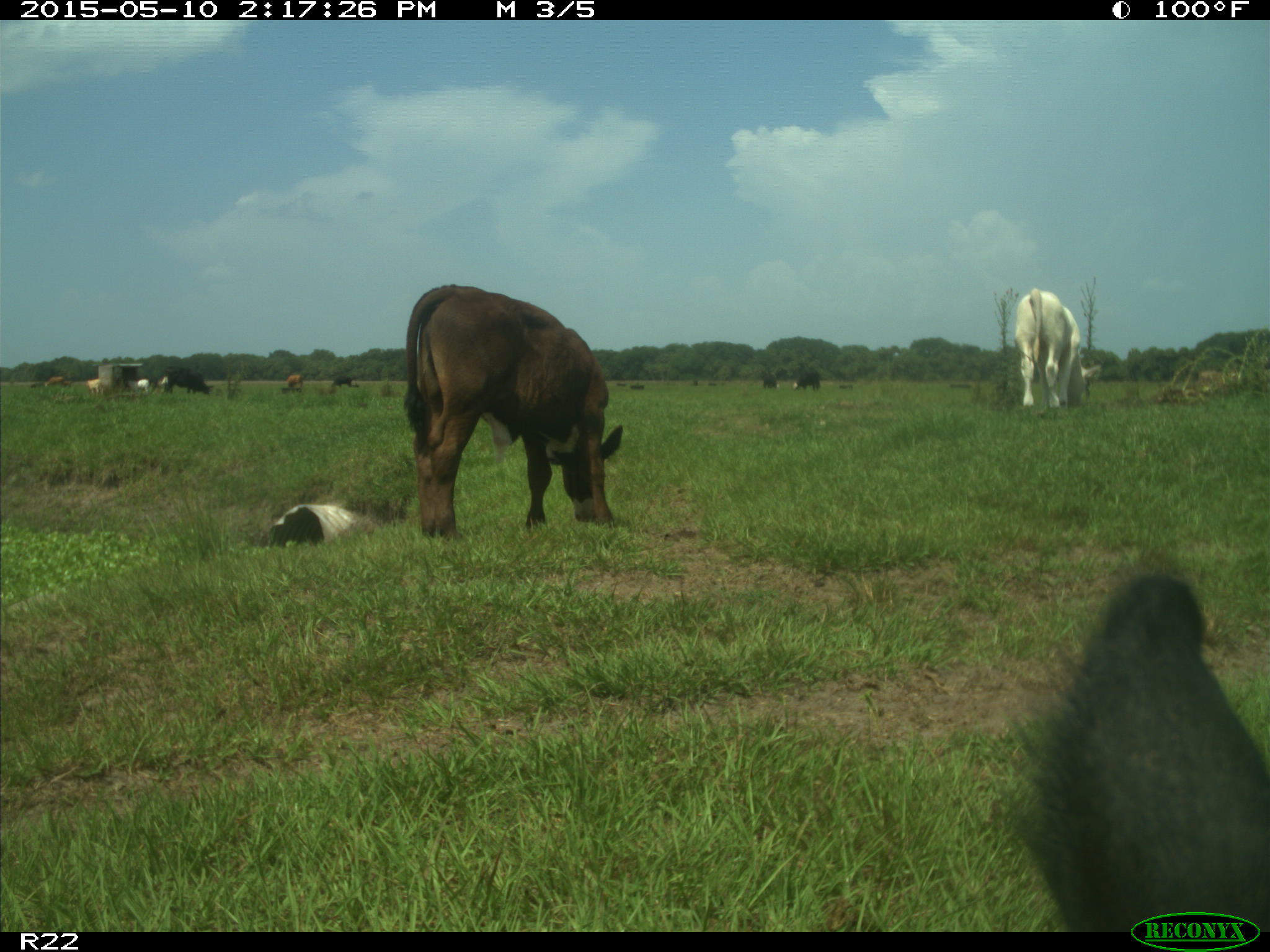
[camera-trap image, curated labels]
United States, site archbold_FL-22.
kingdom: Animalia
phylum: Chordata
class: Mammalia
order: Artiodactyla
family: Bovidae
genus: Bos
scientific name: Bos taurus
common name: domestic cow